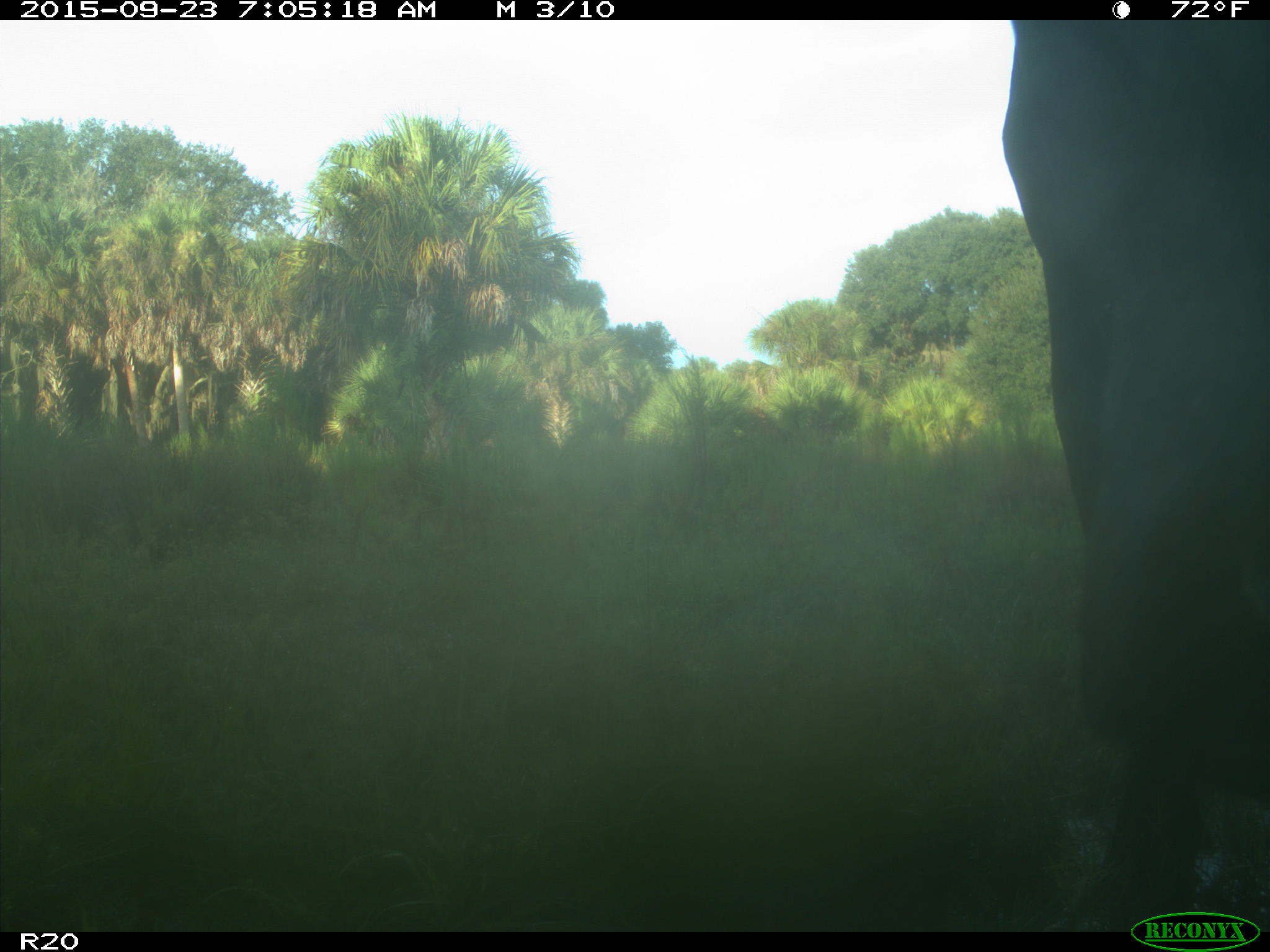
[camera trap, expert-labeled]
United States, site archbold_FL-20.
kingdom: Animalia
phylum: Chordata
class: Mammalia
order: Artiodactyla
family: Bovidae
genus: Bos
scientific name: Bos taurus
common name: domestic cow